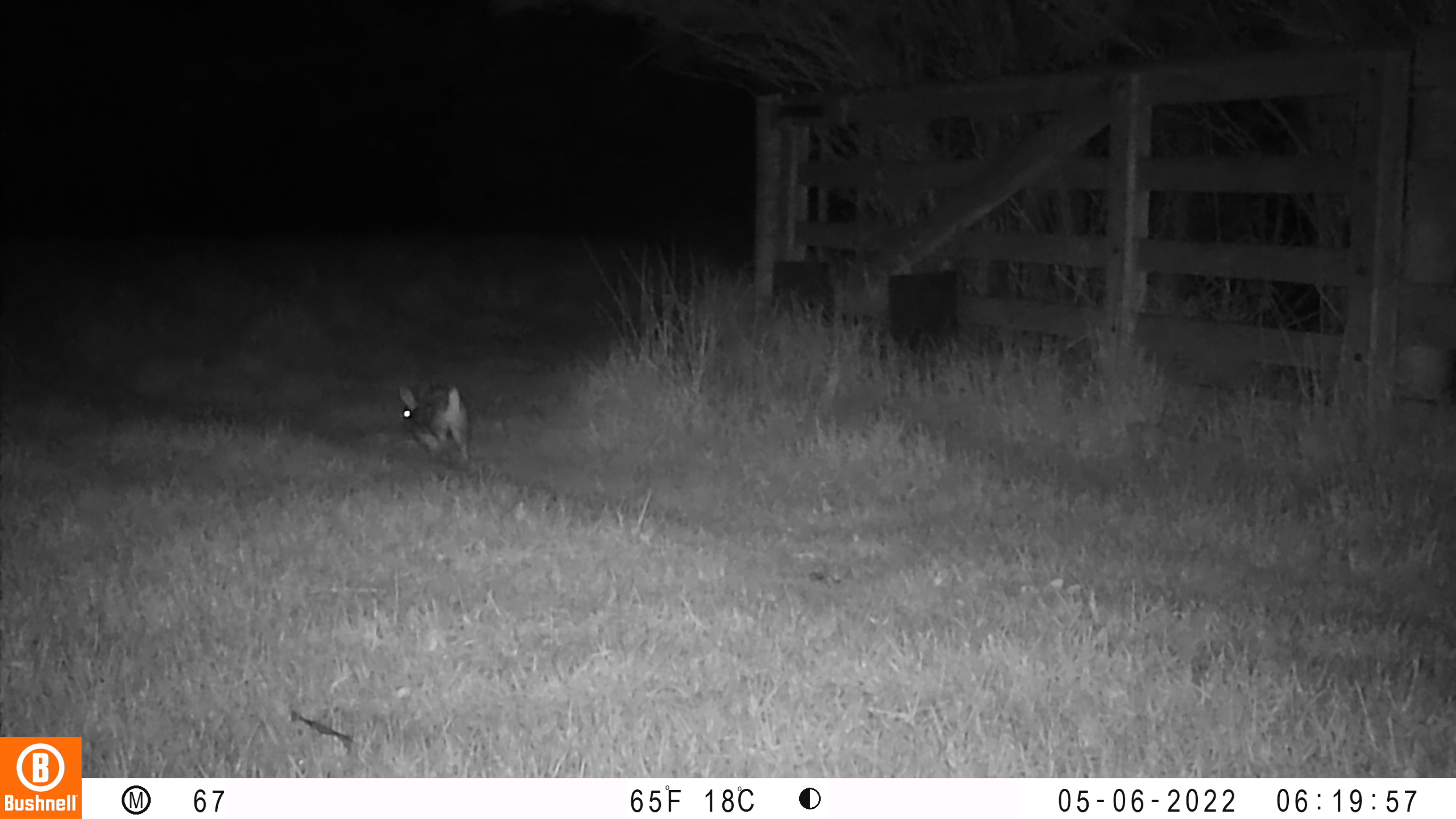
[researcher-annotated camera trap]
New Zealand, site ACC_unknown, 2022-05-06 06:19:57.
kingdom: Animalia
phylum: Chordata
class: Mammalia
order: Lagomorpha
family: Leporidae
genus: Oryctolagus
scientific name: Oryctolagus cuniculus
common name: european rabbit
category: rabbit